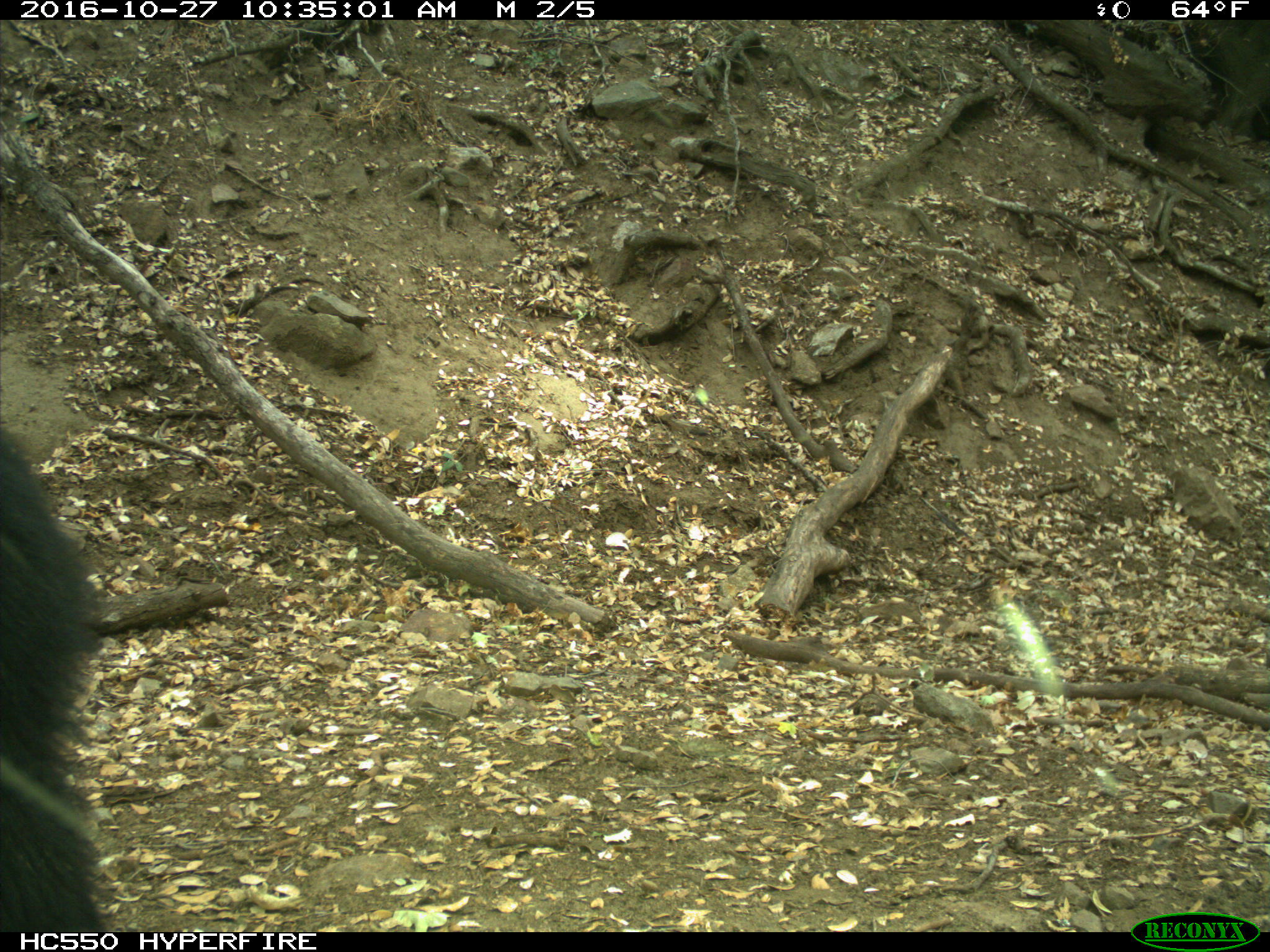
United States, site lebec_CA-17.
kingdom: Animalia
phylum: Chordata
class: Mammalia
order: Carnivora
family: Ursidae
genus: Ursus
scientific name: Ursus americanus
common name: american black bear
Ursus americanus (american black bear).